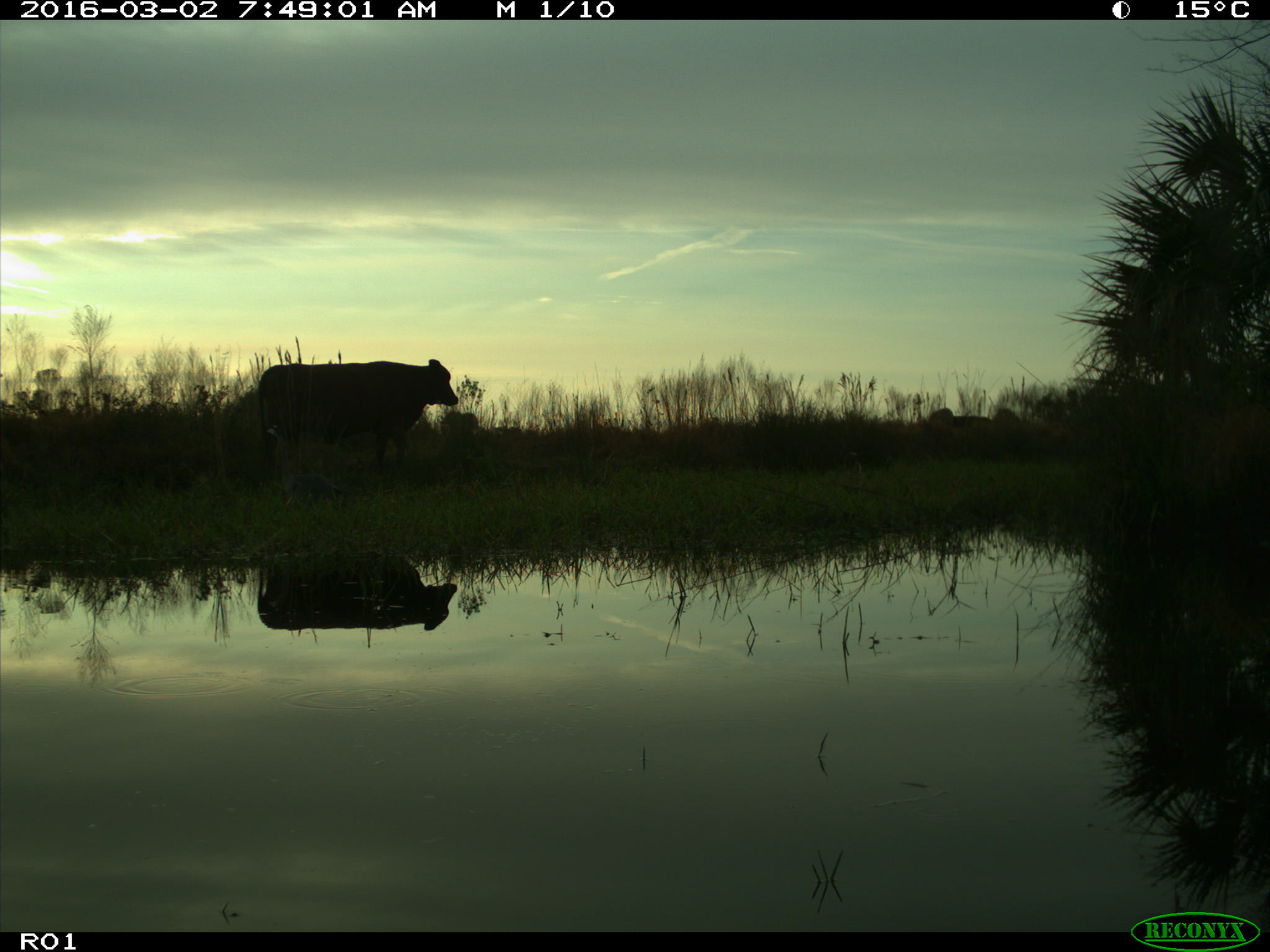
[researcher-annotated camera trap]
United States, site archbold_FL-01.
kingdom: Animalia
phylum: Chordata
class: Mammalia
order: Artiodactyla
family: Bovidae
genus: Bos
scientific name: Bos taurus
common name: domestic cow